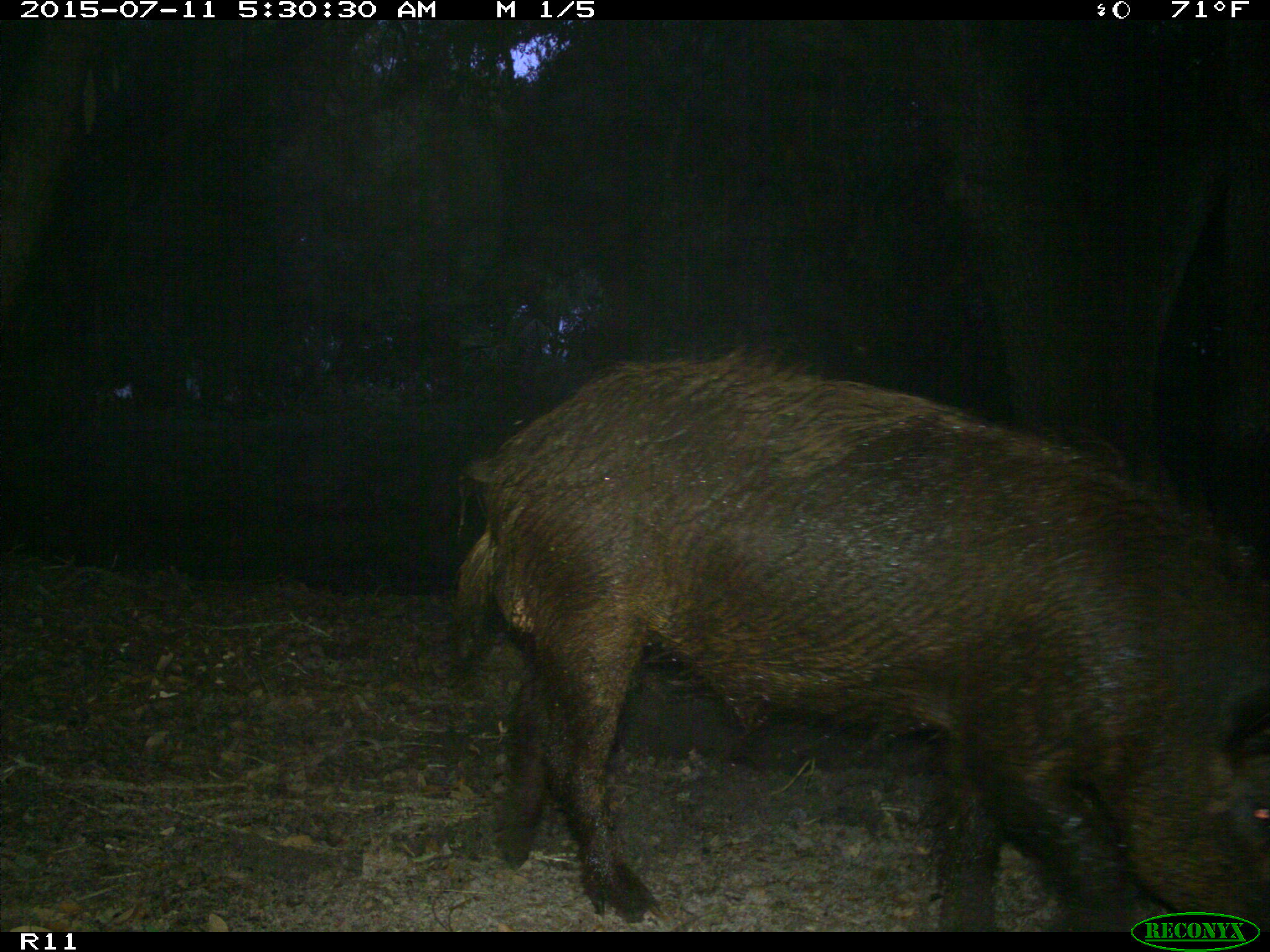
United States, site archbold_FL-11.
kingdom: Animalia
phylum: Chordata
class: Mammalia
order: Artiodactyla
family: Suidae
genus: Sus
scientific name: Sus scrofa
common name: wild boar